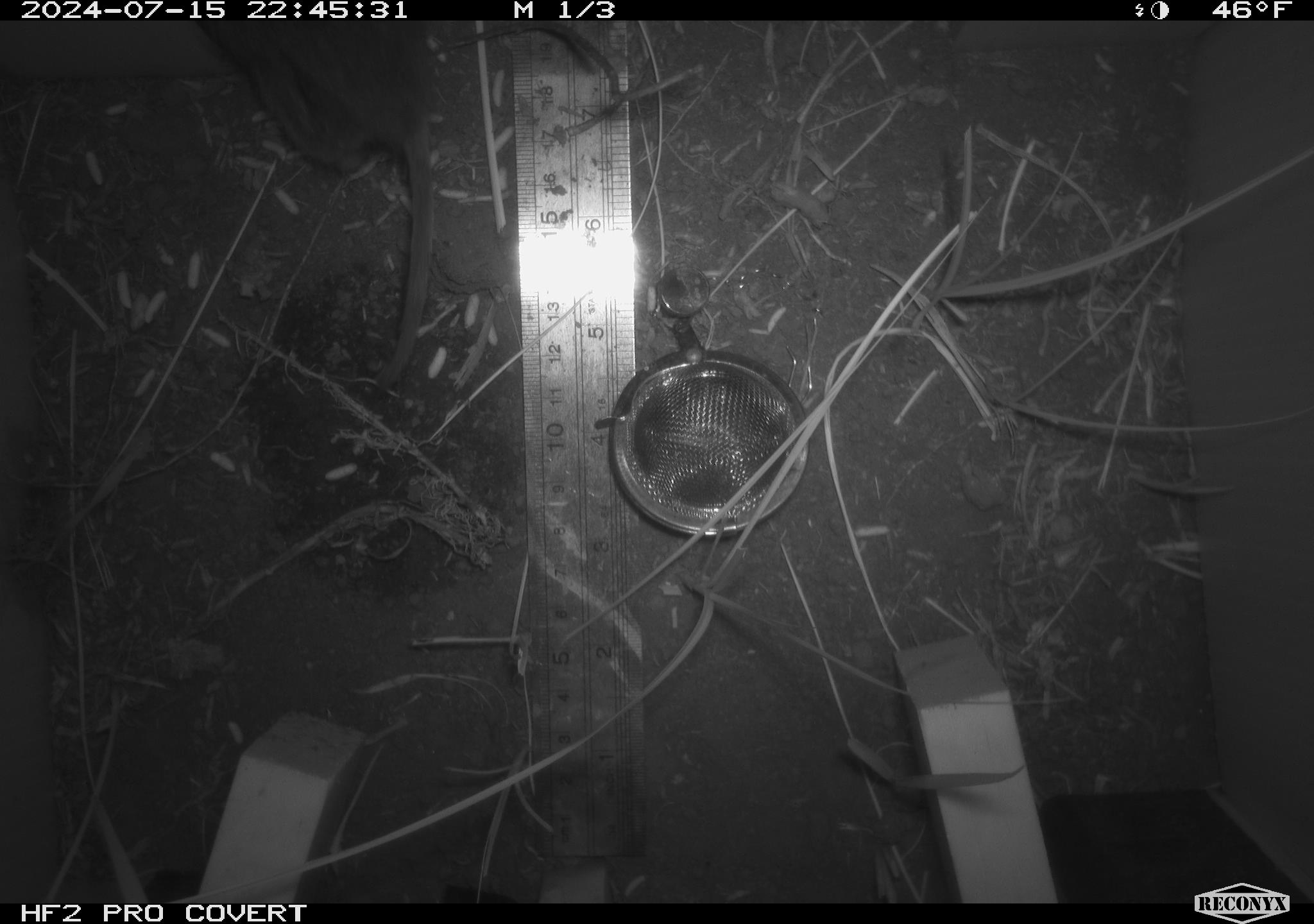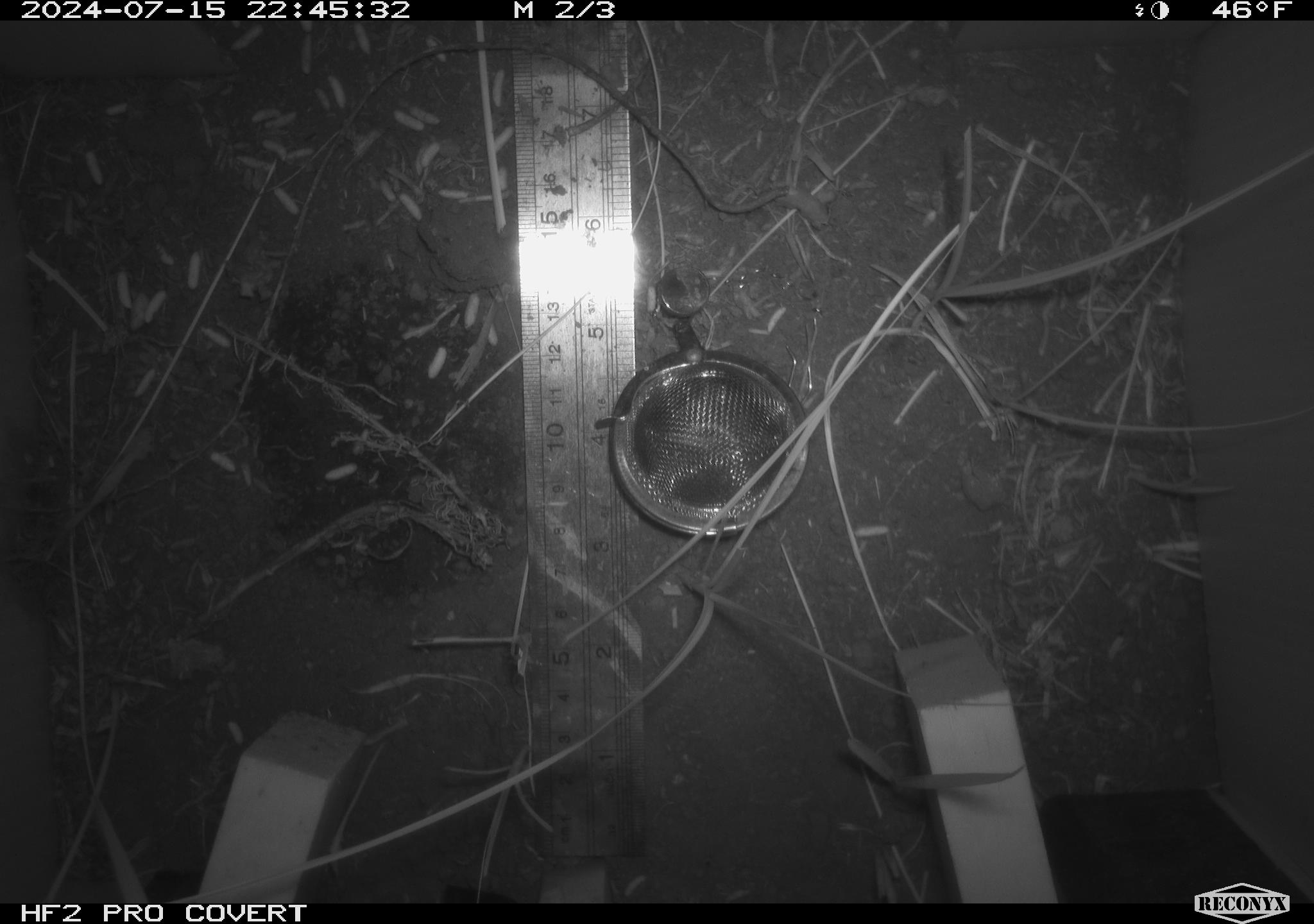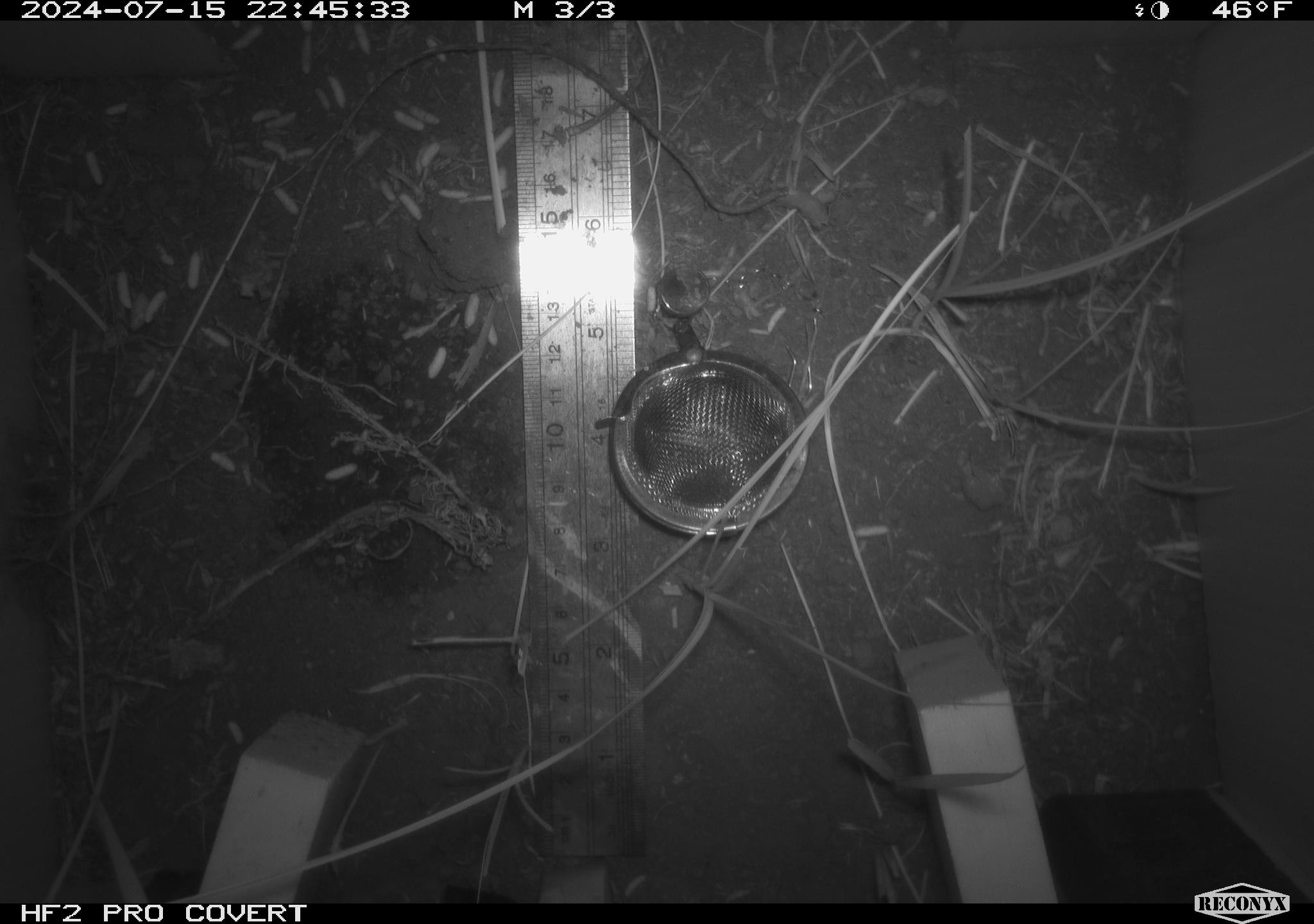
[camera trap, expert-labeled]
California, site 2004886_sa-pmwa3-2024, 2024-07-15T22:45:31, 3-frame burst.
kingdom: Animalia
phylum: Chordata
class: Mammalia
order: Rodentia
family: Cricetidae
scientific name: Arvicolinae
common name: voles, lemmings, and muskrats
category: arvicolinae subfamily